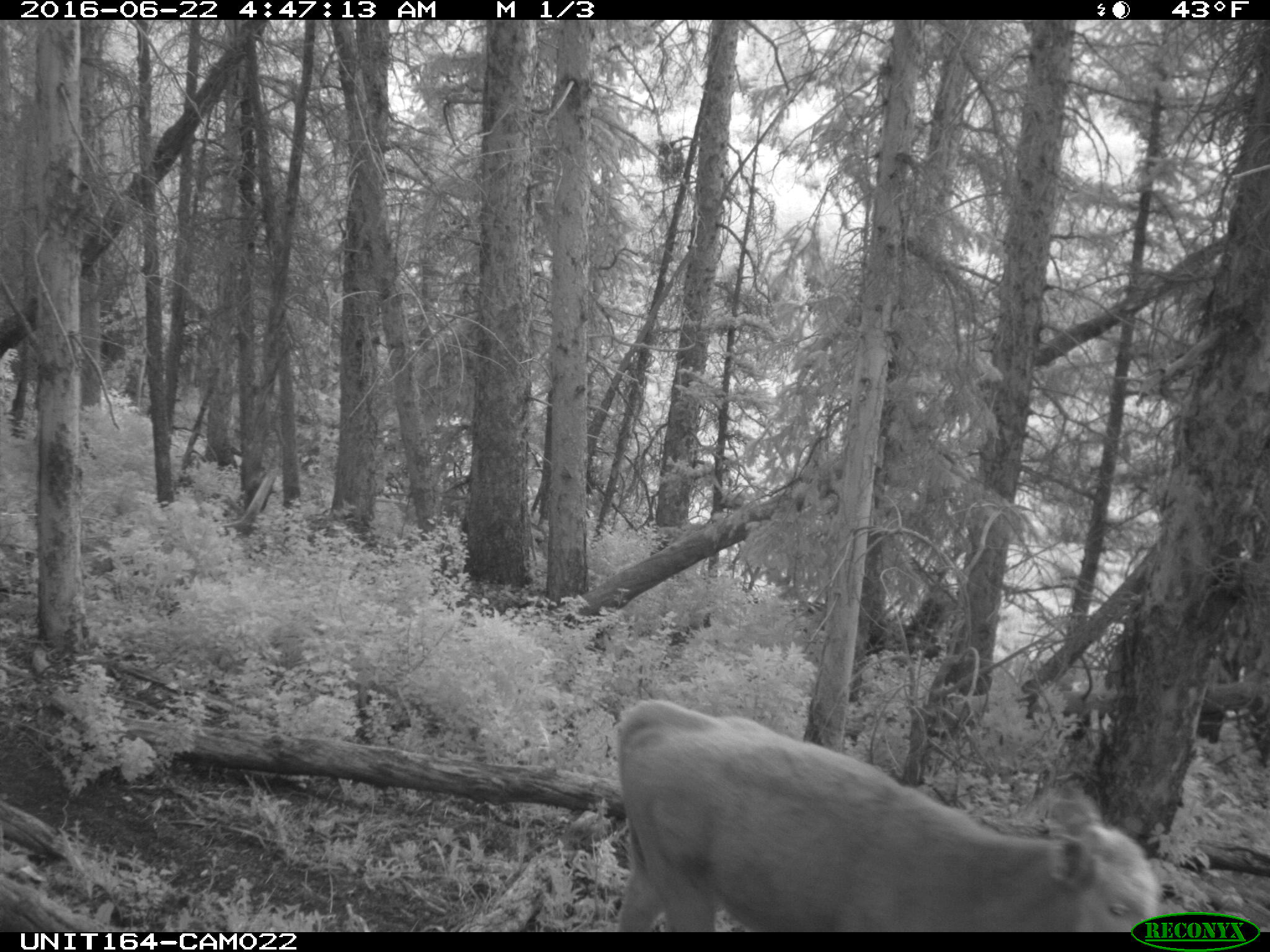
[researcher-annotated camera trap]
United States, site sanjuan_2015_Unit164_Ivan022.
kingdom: Animalia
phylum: Chordata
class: Mammalia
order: Artiodactyla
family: Bovidae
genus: Bos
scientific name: Bos taurus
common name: domestic cow